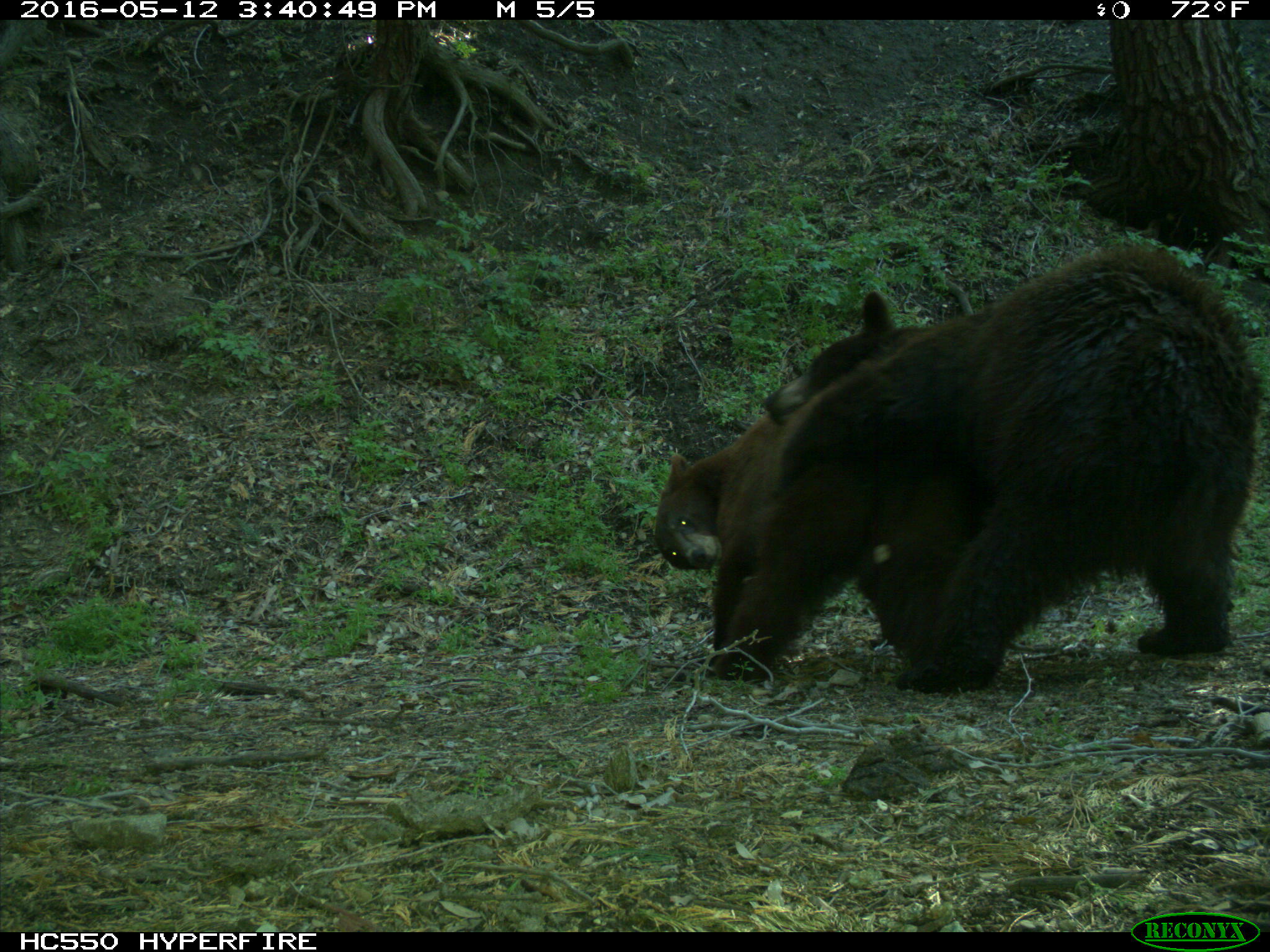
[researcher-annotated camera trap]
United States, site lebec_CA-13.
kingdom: Animalia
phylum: Chordata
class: Mammalia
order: Carnivora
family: Ursidae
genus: Ursus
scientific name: Ursus americanus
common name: american black bear